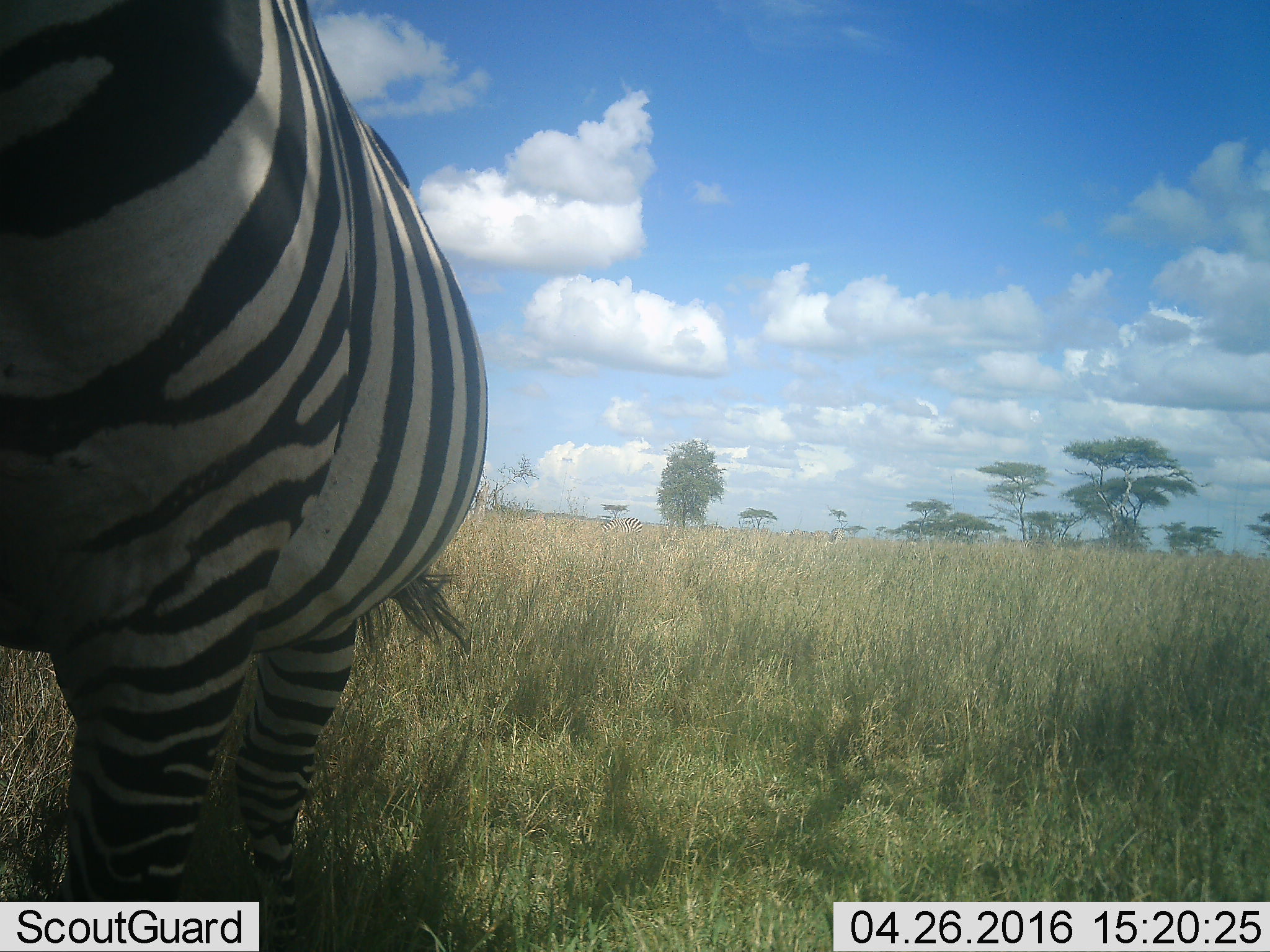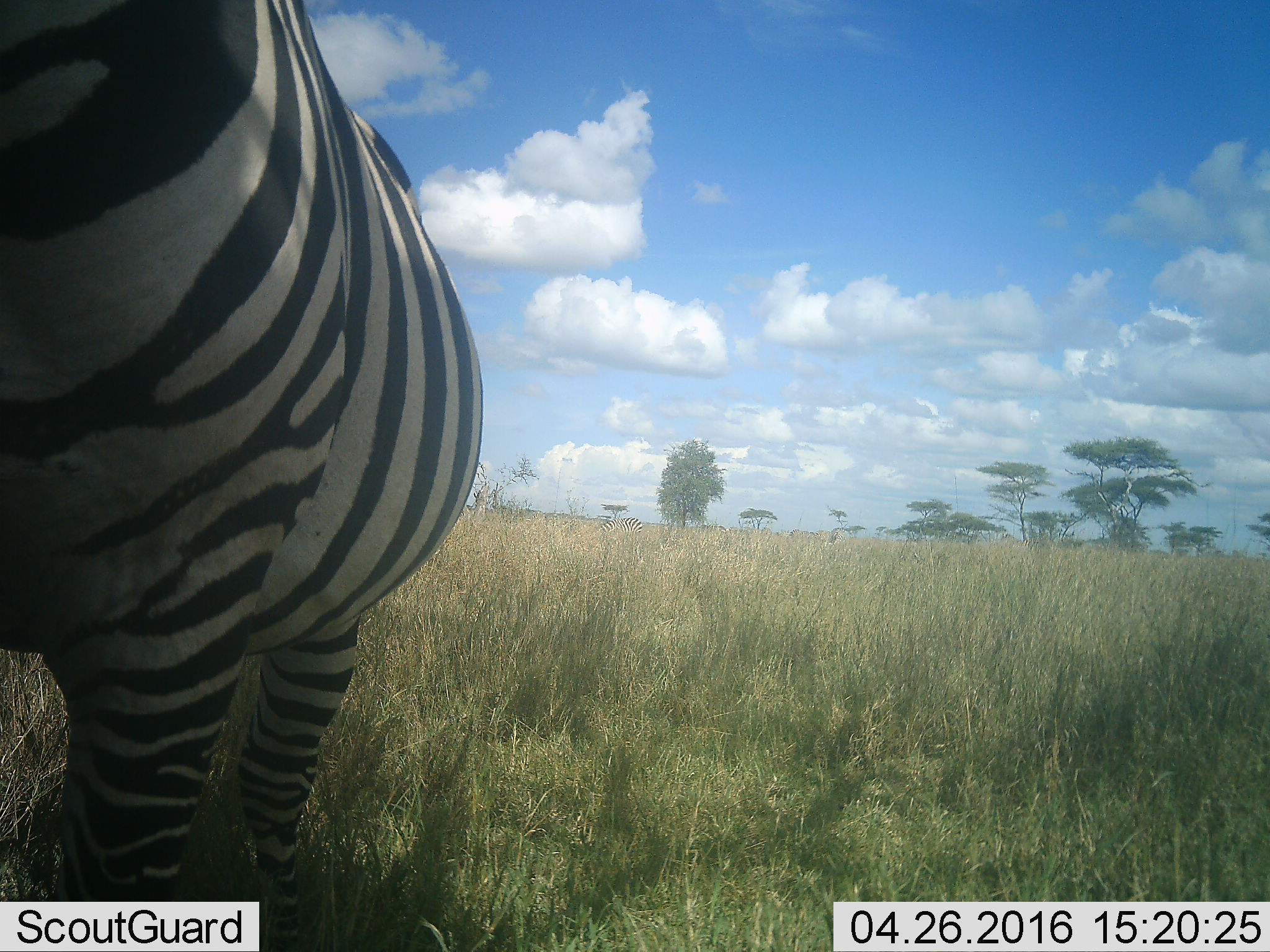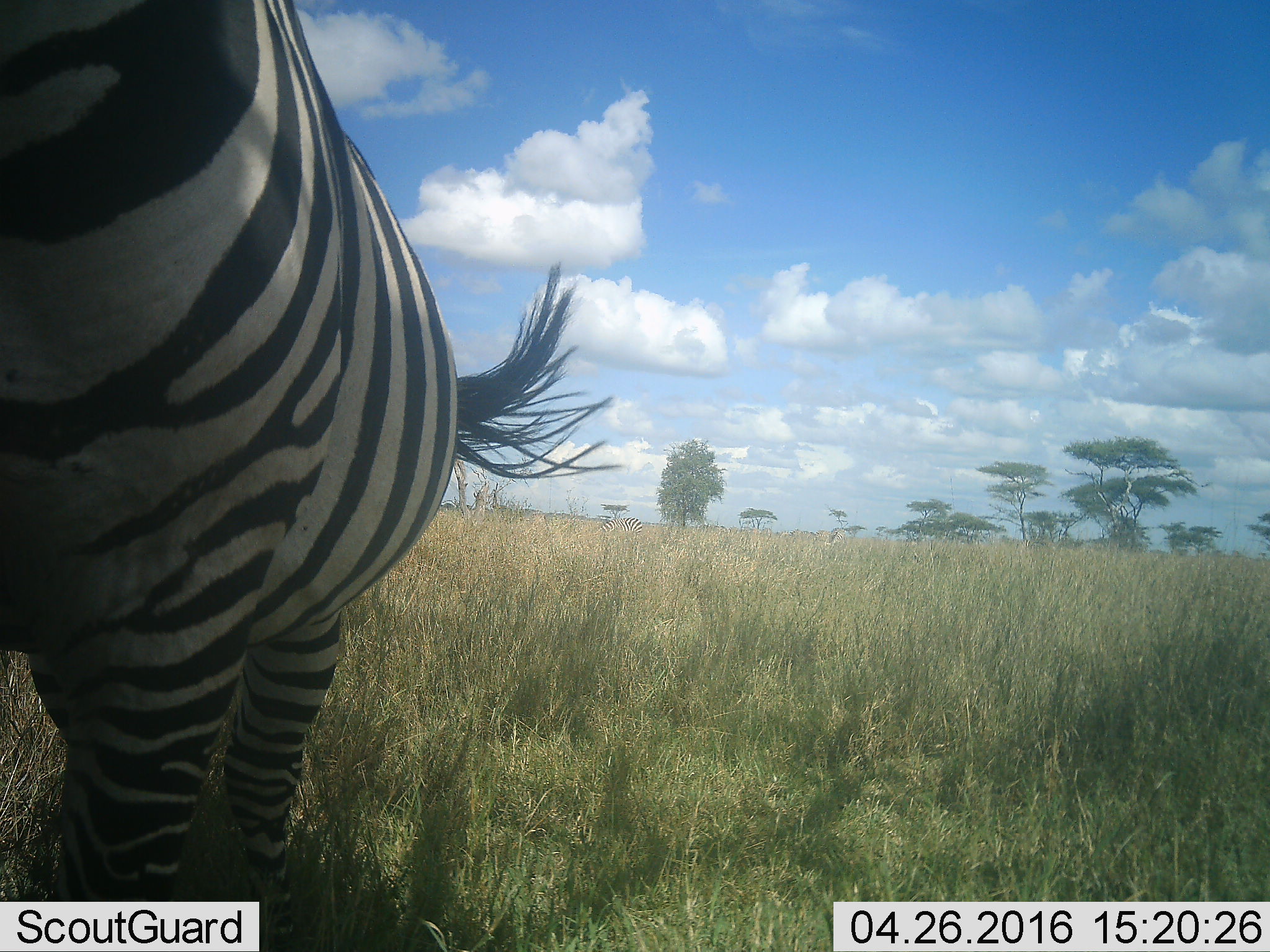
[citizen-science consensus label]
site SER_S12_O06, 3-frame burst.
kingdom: Animalia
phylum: Chordata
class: Mammalia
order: Perissodactyla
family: Equidae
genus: Equus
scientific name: Equus quagga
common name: plains zebra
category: zebraplains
Zebraplains (plains zebra) (Equus quagga), count 1. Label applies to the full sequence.